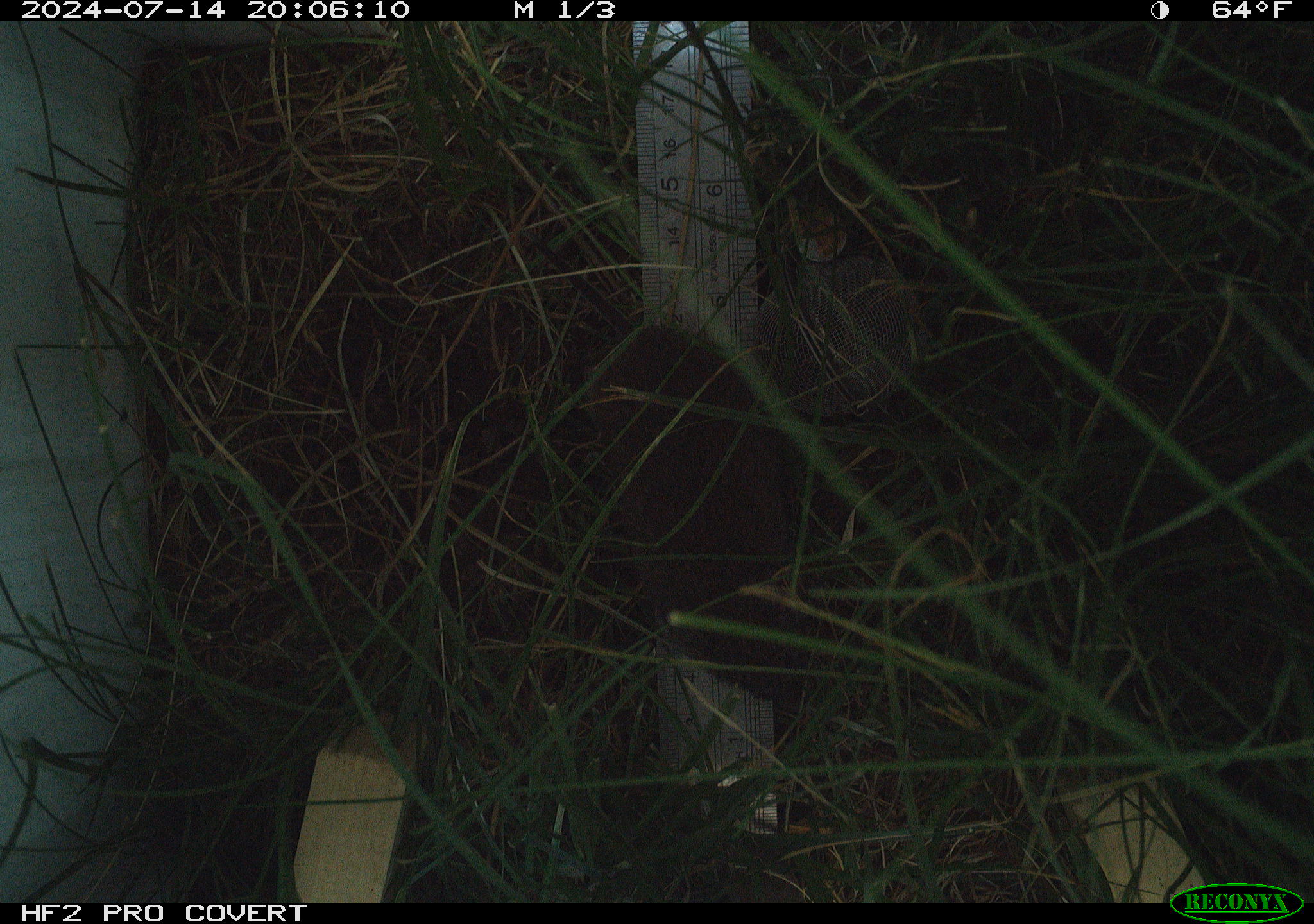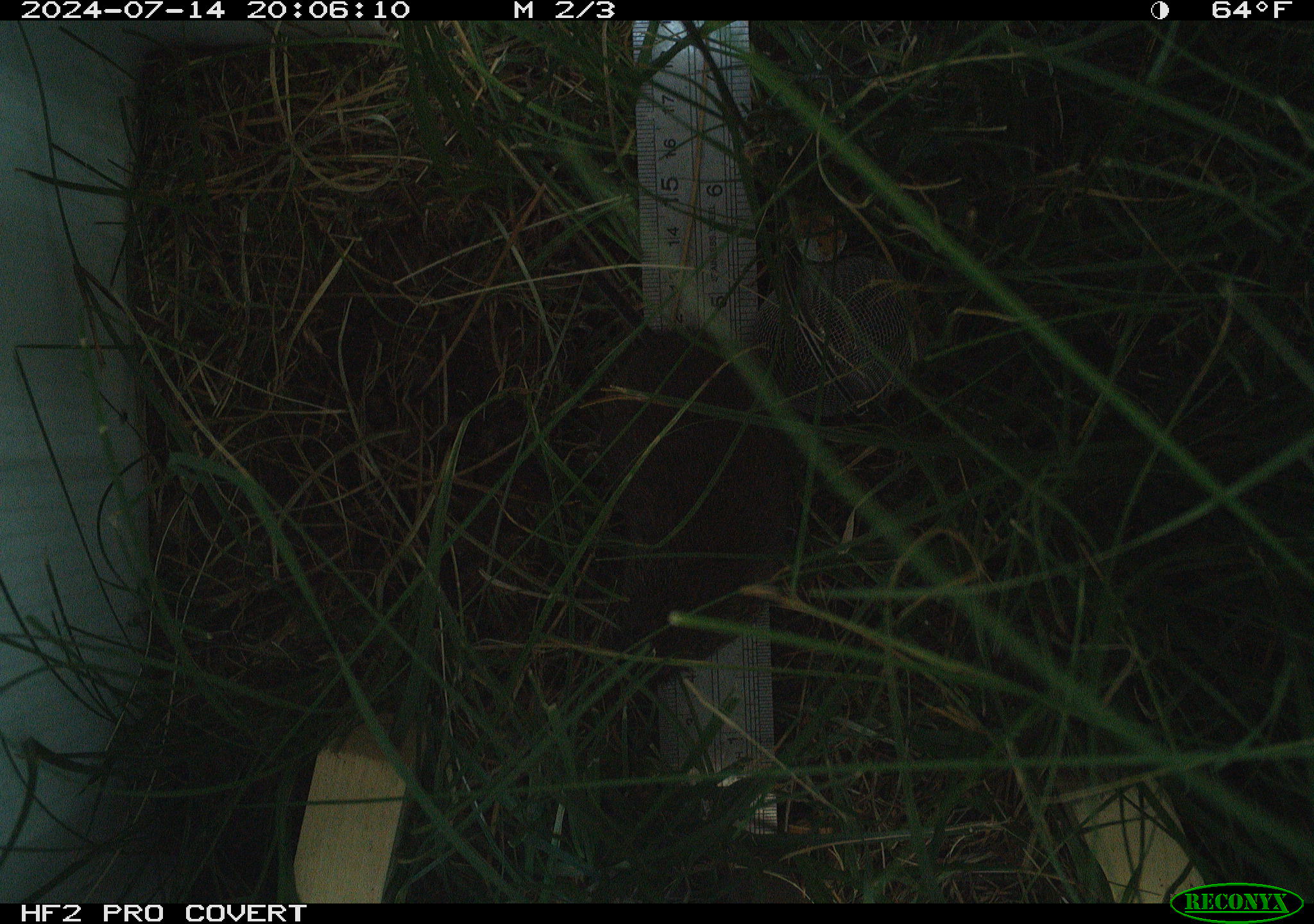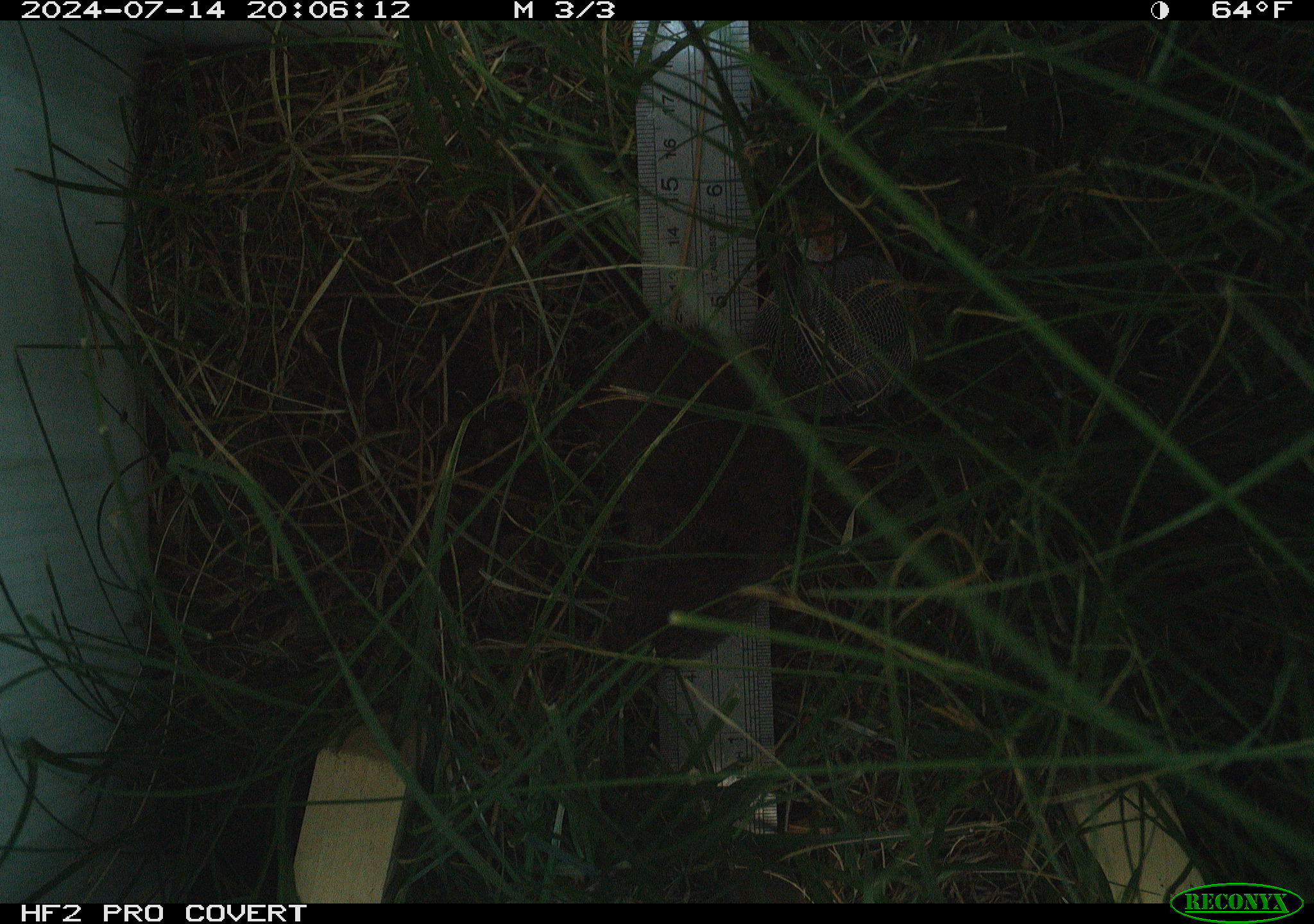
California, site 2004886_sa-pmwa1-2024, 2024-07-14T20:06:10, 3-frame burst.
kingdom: Animalia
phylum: Chordata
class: Mammalia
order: Rodentia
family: Cricetidae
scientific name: Arvicolinae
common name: voles, lemmings, and muskrats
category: arvicolinae subfamily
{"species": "arvicolinae subfamily (voles, lemmings, and muskrats) (Arvicolinae)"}